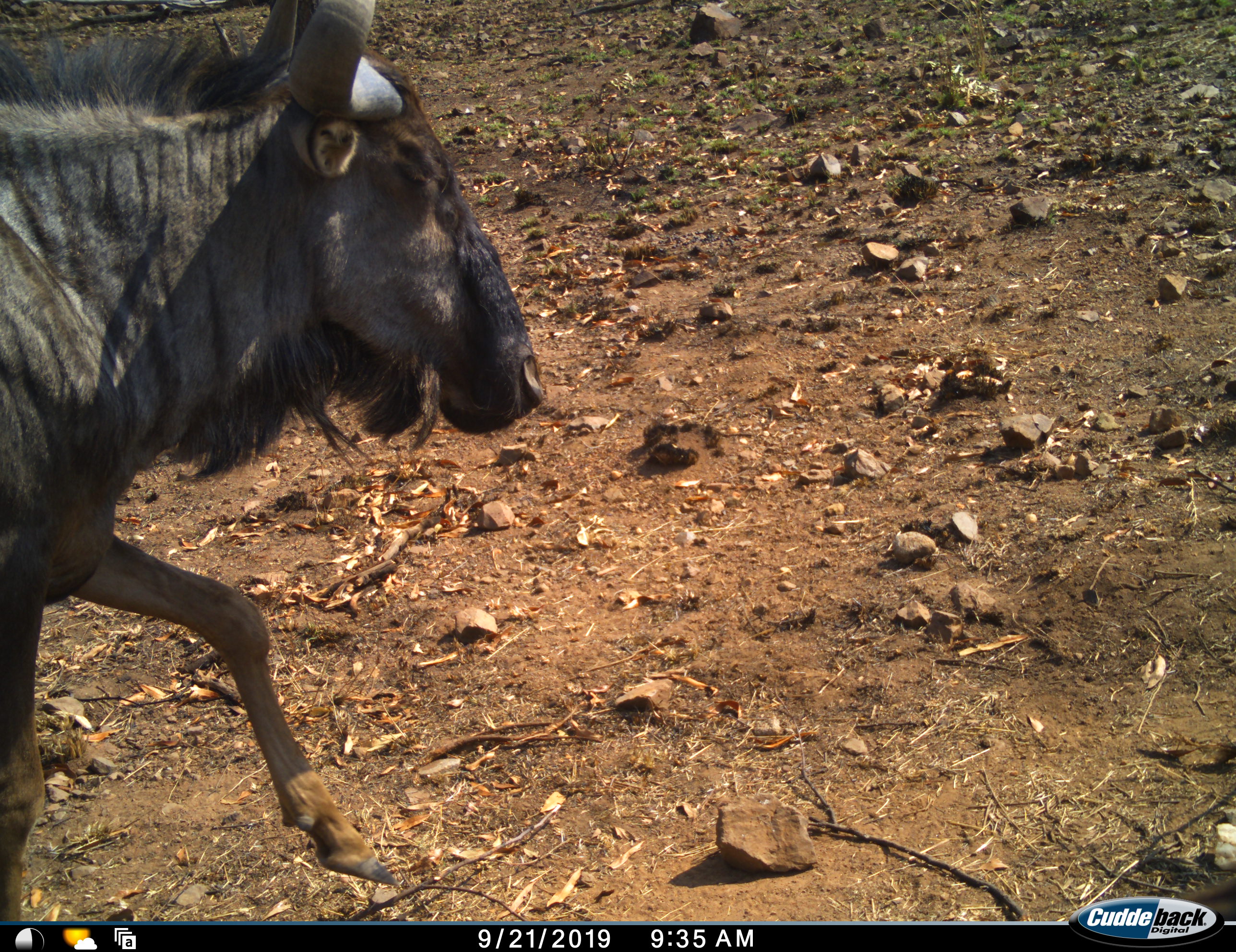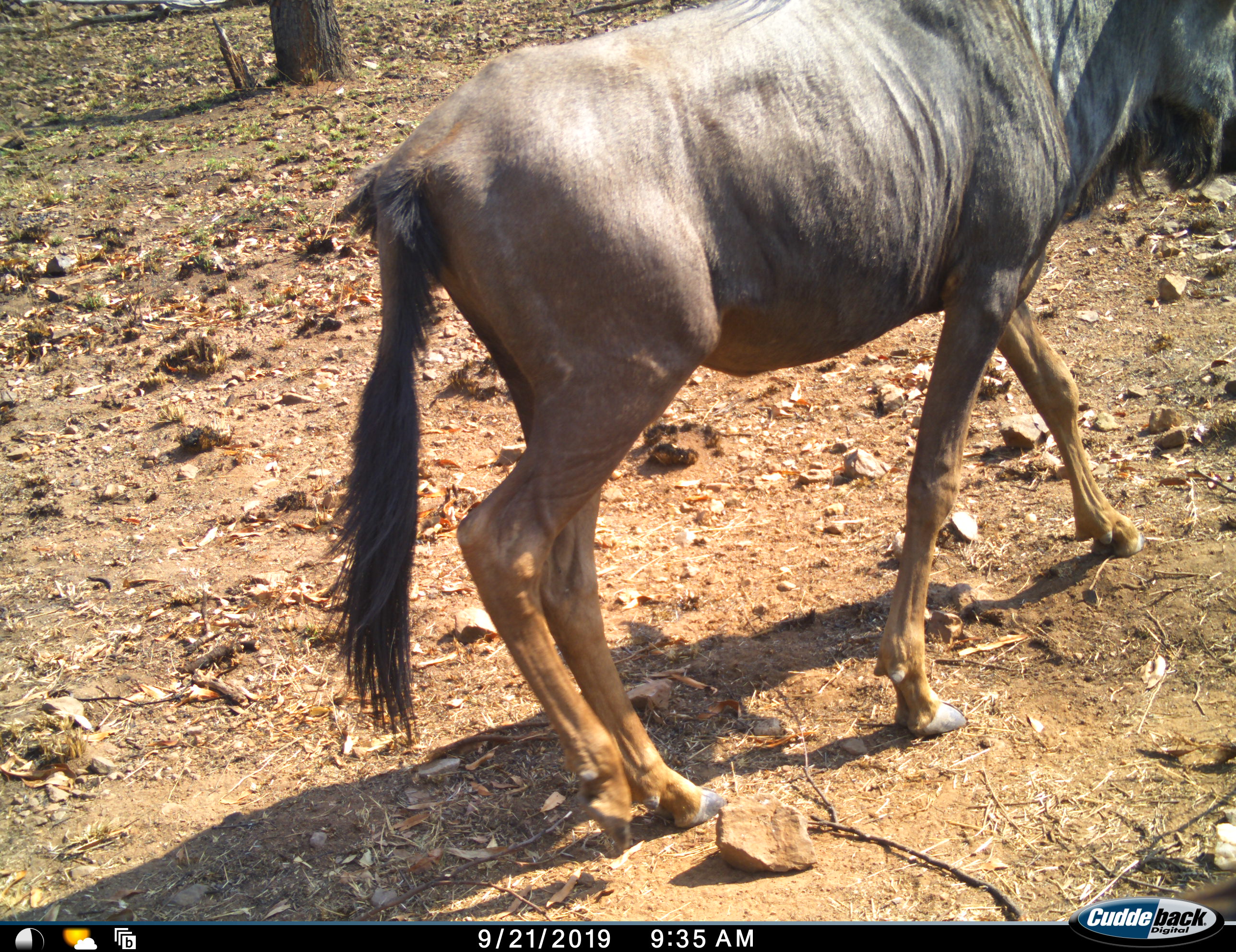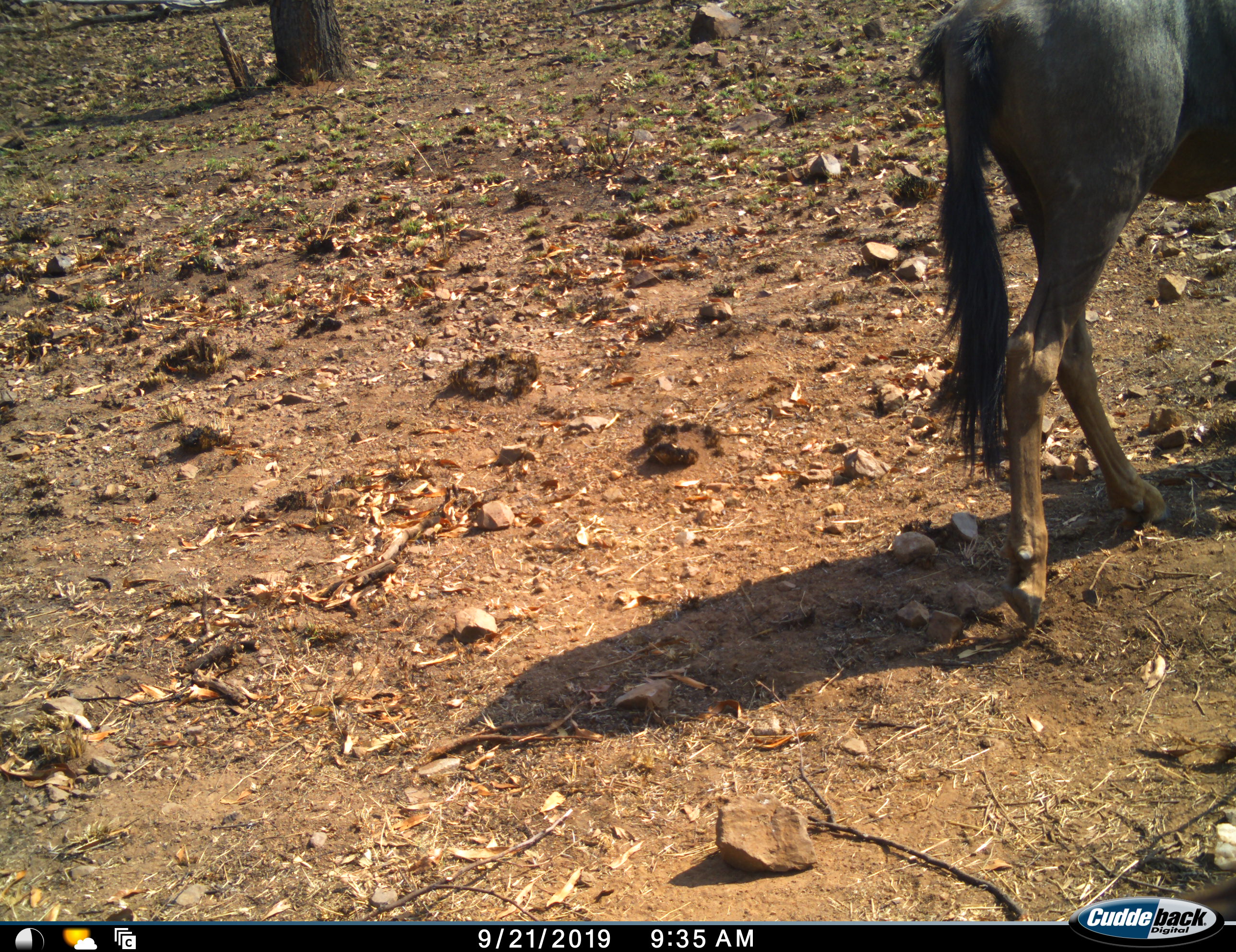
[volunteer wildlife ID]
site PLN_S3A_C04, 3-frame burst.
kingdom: Animalia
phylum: Chordata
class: Mammalia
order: Artiodactyla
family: Bovidae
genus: Connochaetes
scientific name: Connochaetes taurinus taurinus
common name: blue wildebeest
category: wildebeestblue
Wildebeestblue (blue wildebeest) (Connochaetes taurinus taurinus), count 1. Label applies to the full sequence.